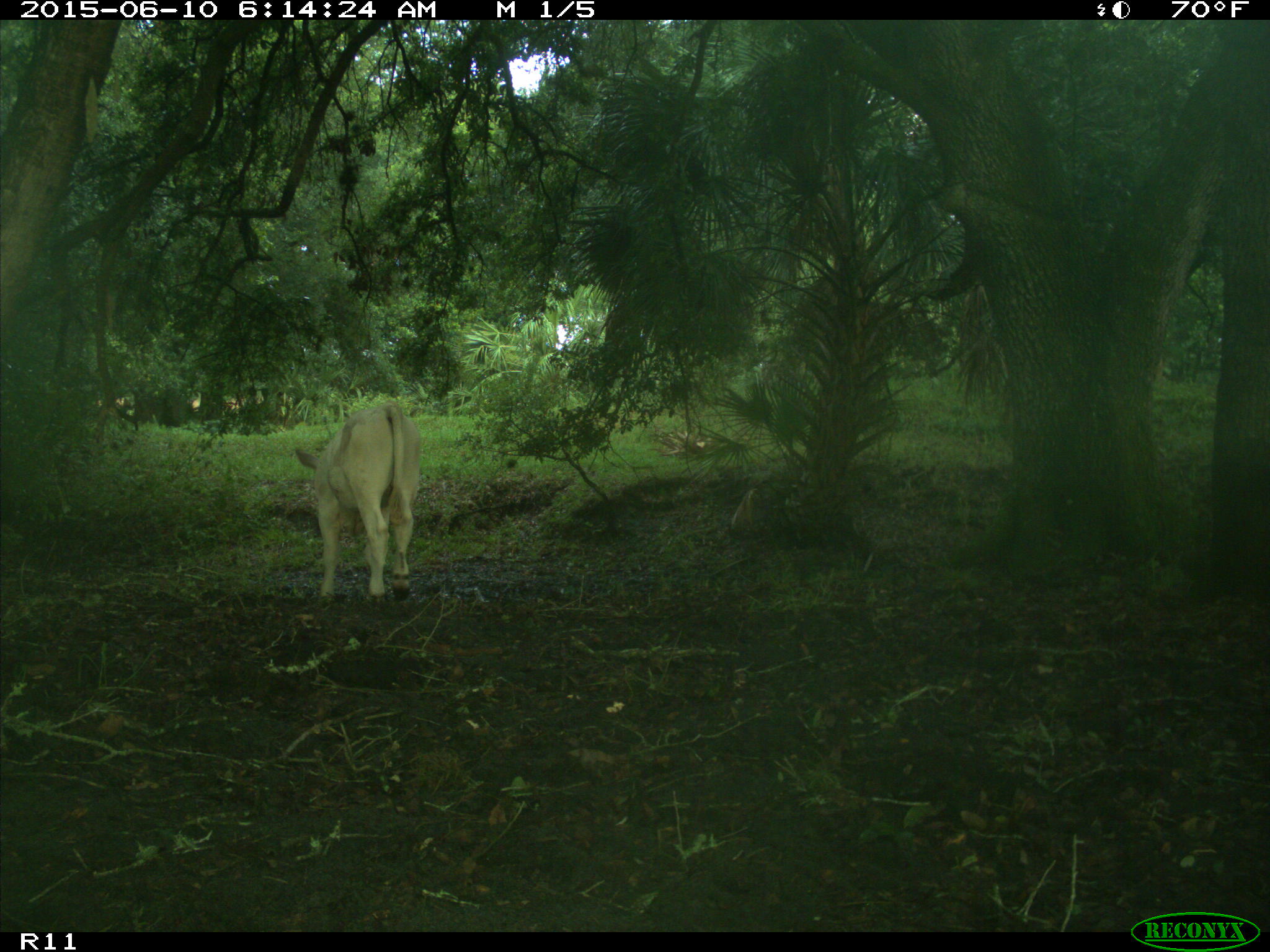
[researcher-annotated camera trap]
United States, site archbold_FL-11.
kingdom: Animalia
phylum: Chordata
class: Mammalia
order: Artiodactyla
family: Bovidae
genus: Bos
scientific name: Bos taurus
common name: domestic cow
Bos taurus (domestic cow).